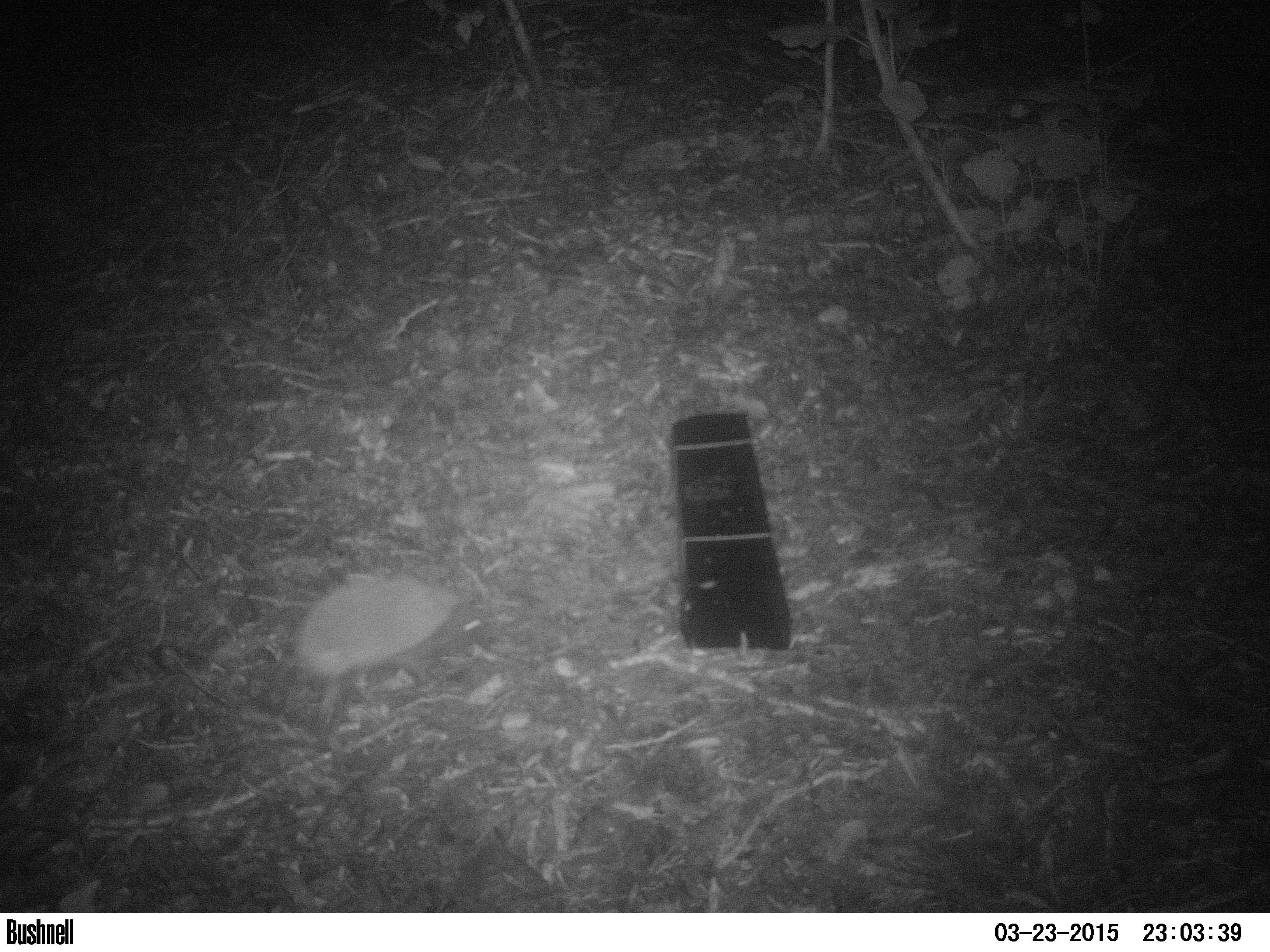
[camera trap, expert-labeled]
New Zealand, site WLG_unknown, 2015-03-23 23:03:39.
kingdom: Animalia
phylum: Chordata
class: Mammalia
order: Eulipotyphla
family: Erinaceidae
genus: Erinaceus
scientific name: Erinaceus europaeus europaeus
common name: european hedgehog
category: hedgehog